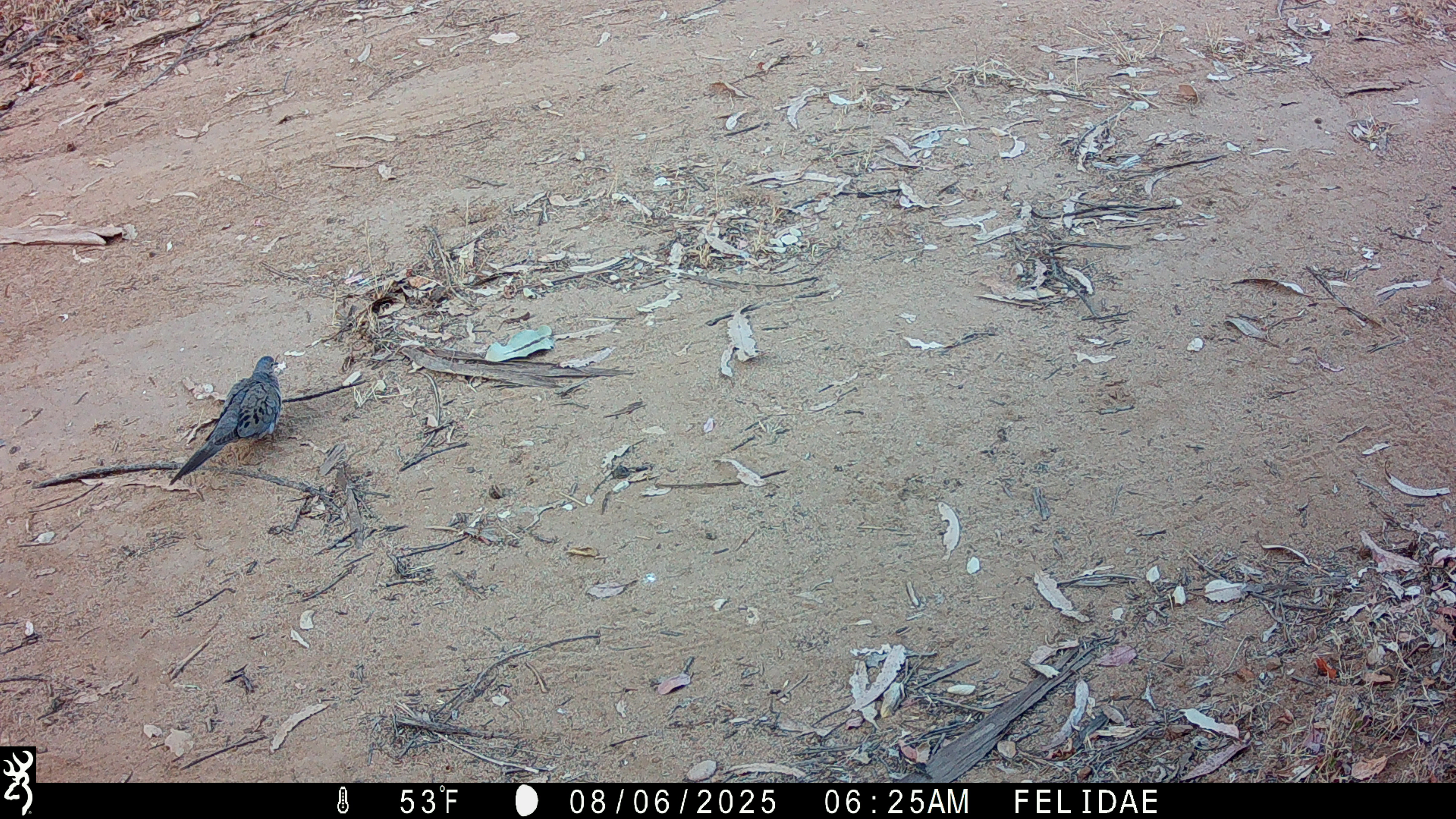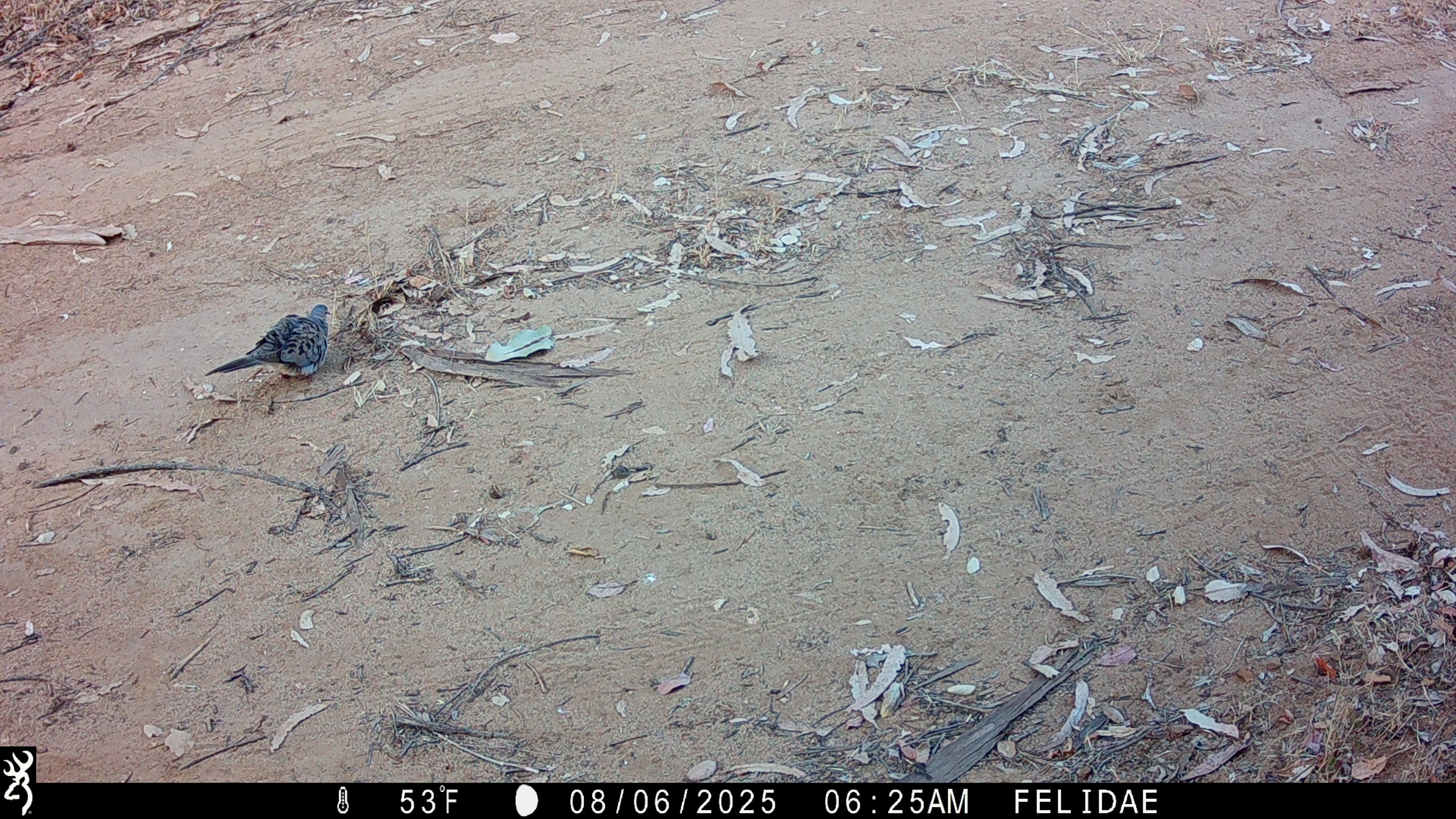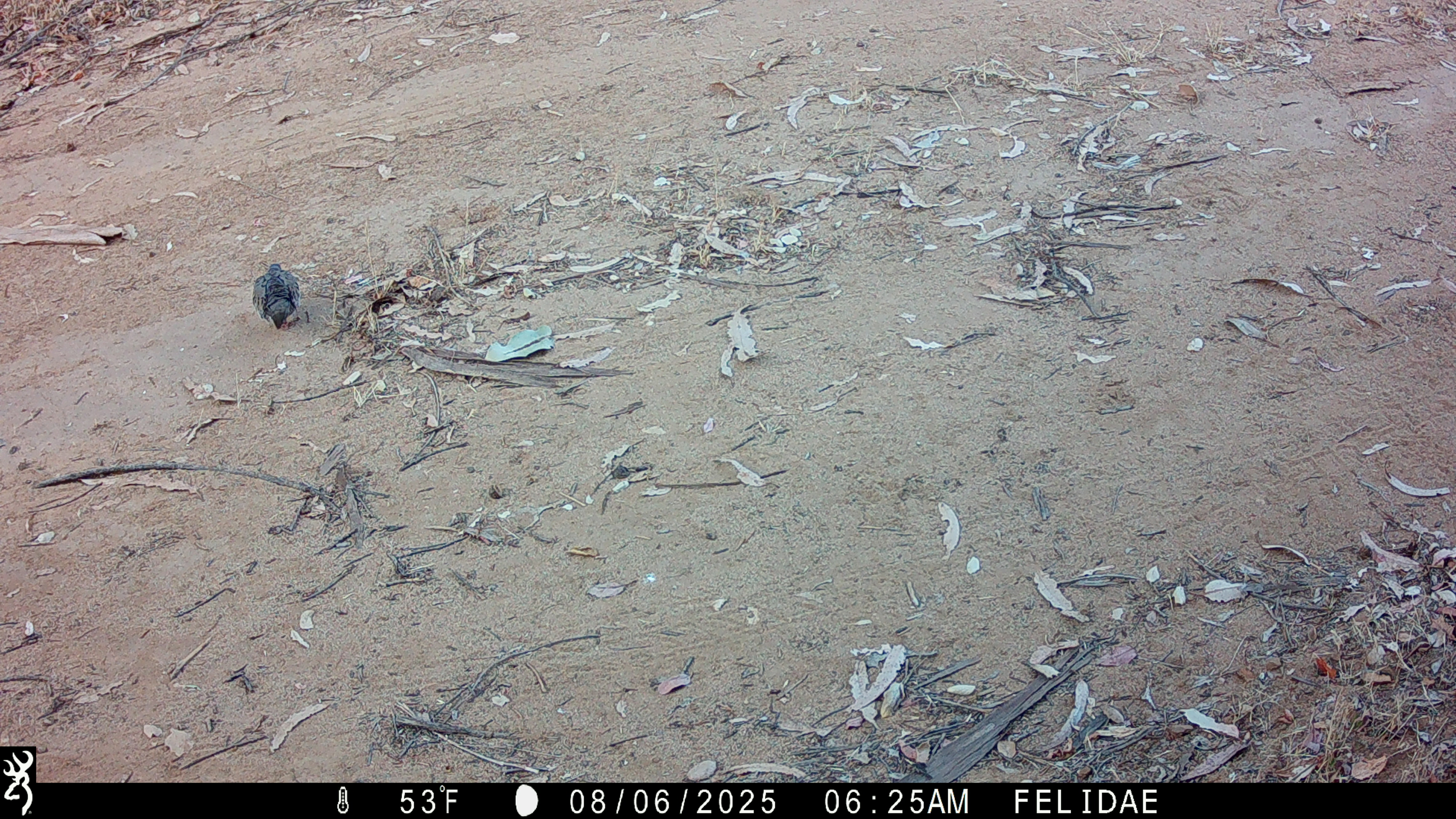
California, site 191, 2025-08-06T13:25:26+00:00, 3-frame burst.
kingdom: Animalia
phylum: Chordata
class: Aves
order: Columbiformes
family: Columbidae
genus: Zenaida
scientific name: Zenaida macroura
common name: mourning dove